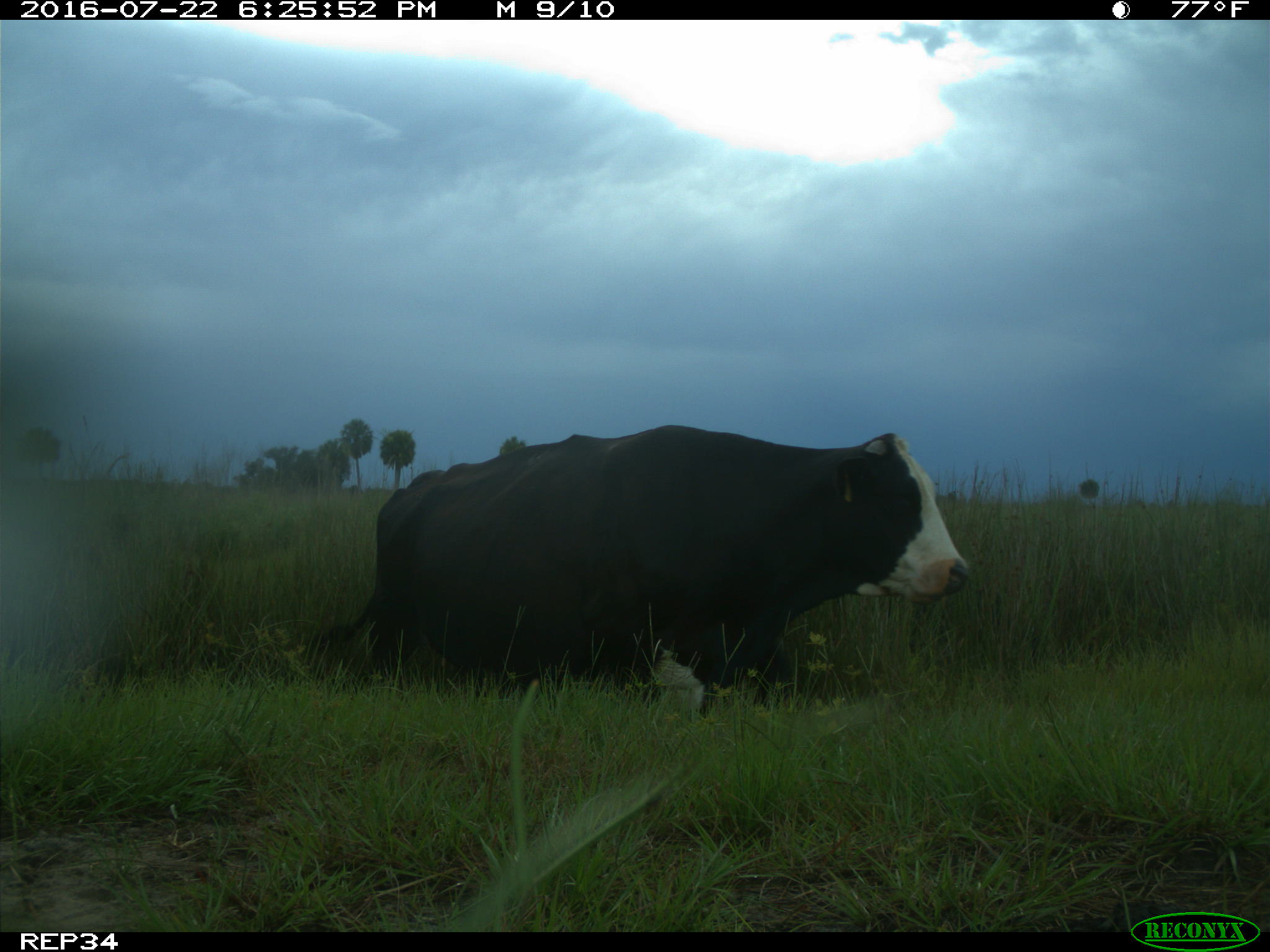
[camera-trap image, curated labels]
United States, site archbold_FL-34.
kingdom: Animalia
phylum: Chordata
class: Mammalia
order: Artiodactyla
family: Bovidae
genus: Bos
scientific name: Bos taurus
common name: domestic cow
Bos taurus (domestic cow).